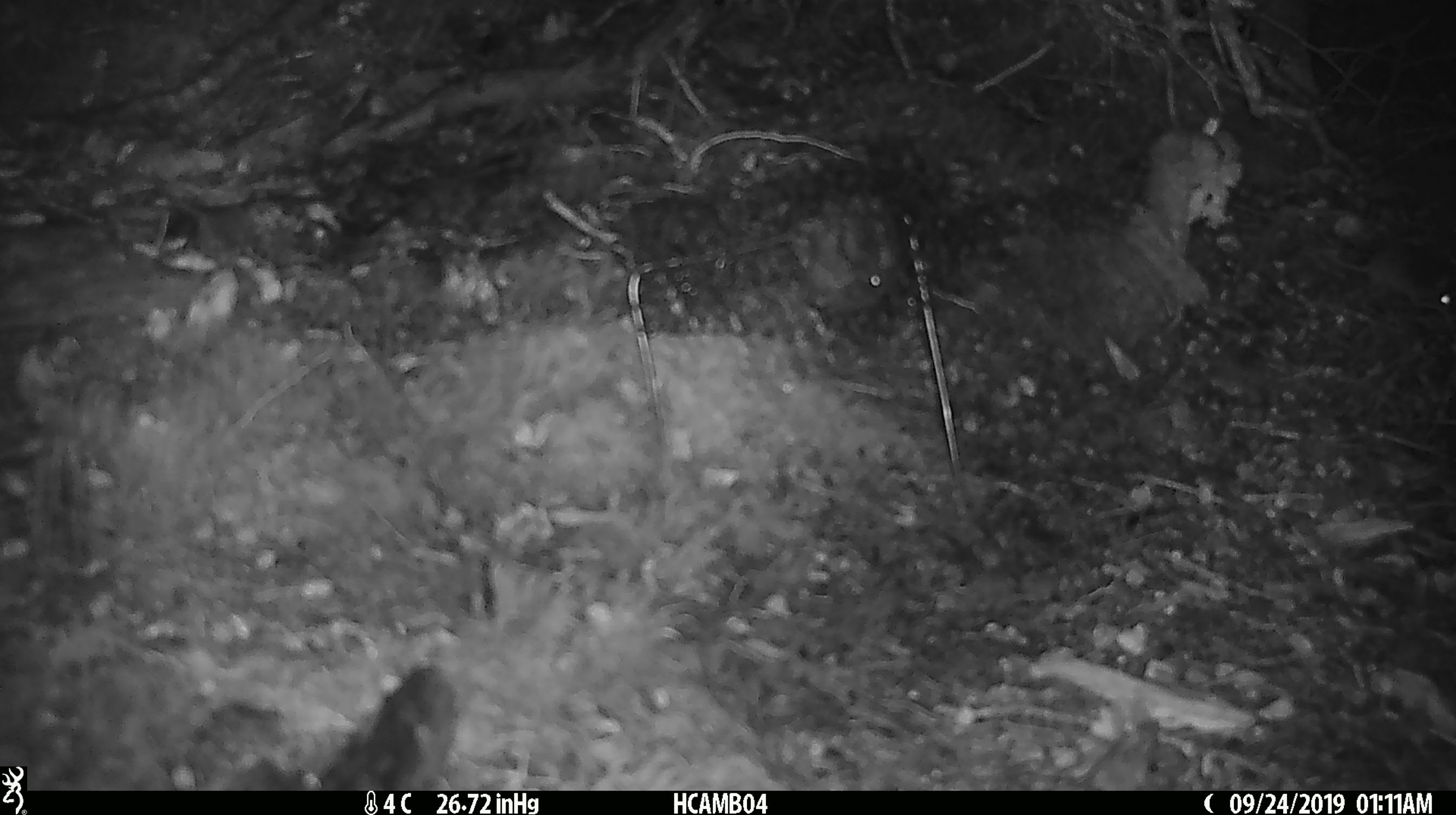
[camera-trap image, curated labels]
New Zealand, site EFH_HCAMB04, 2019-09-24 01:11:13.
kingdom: Animalia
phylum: Chordata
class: Mammalia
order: Rodentia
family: Muridae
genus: Mus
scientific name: Mus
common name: mouse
Mouse (Mus).